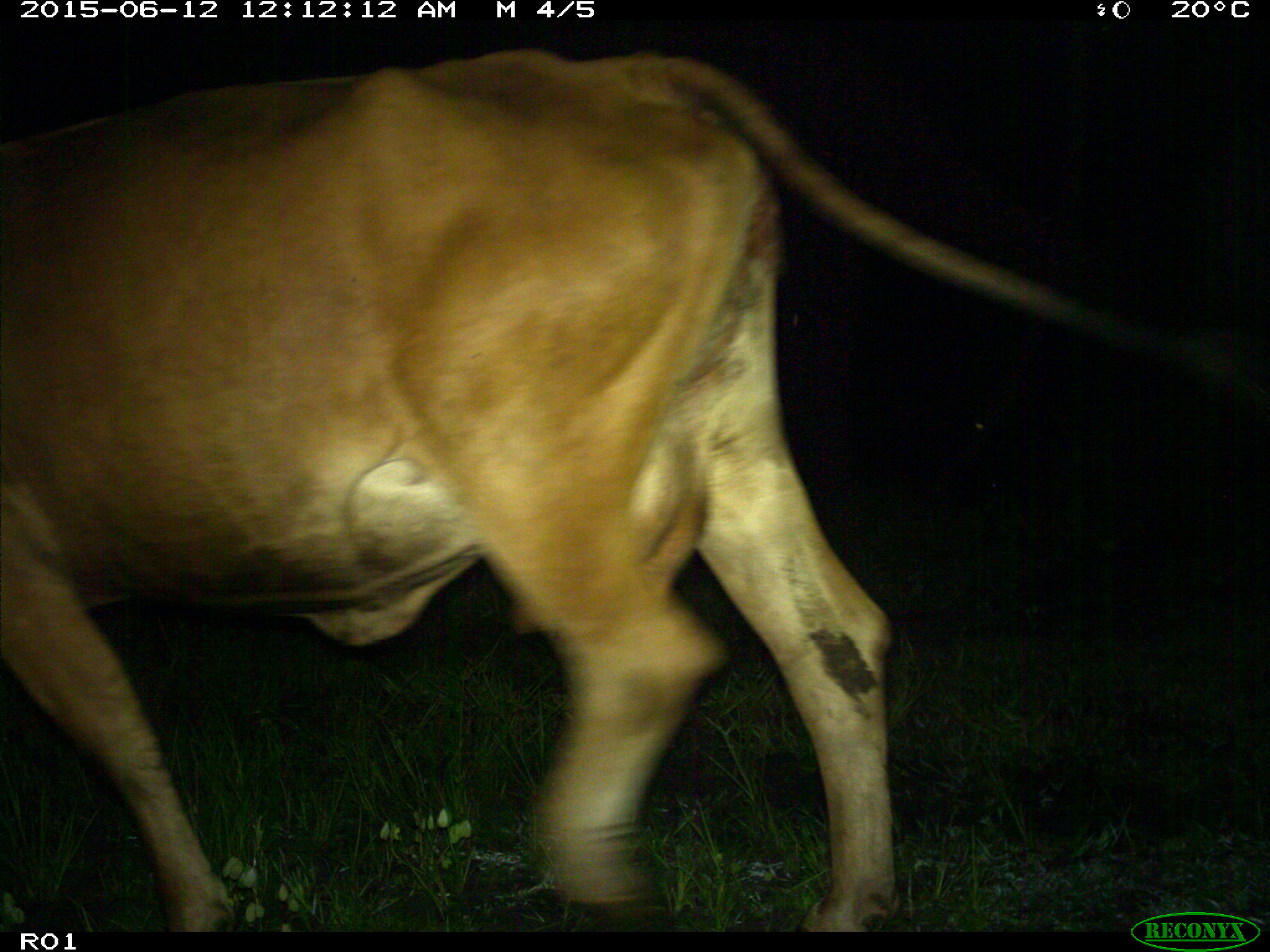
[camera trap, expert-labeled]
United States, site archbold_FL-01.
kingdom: Animalia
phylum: Chordata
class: Mammalia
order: Artiodactyla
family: Bovidae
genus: Bos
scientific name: Bos taurus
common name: domestic cow